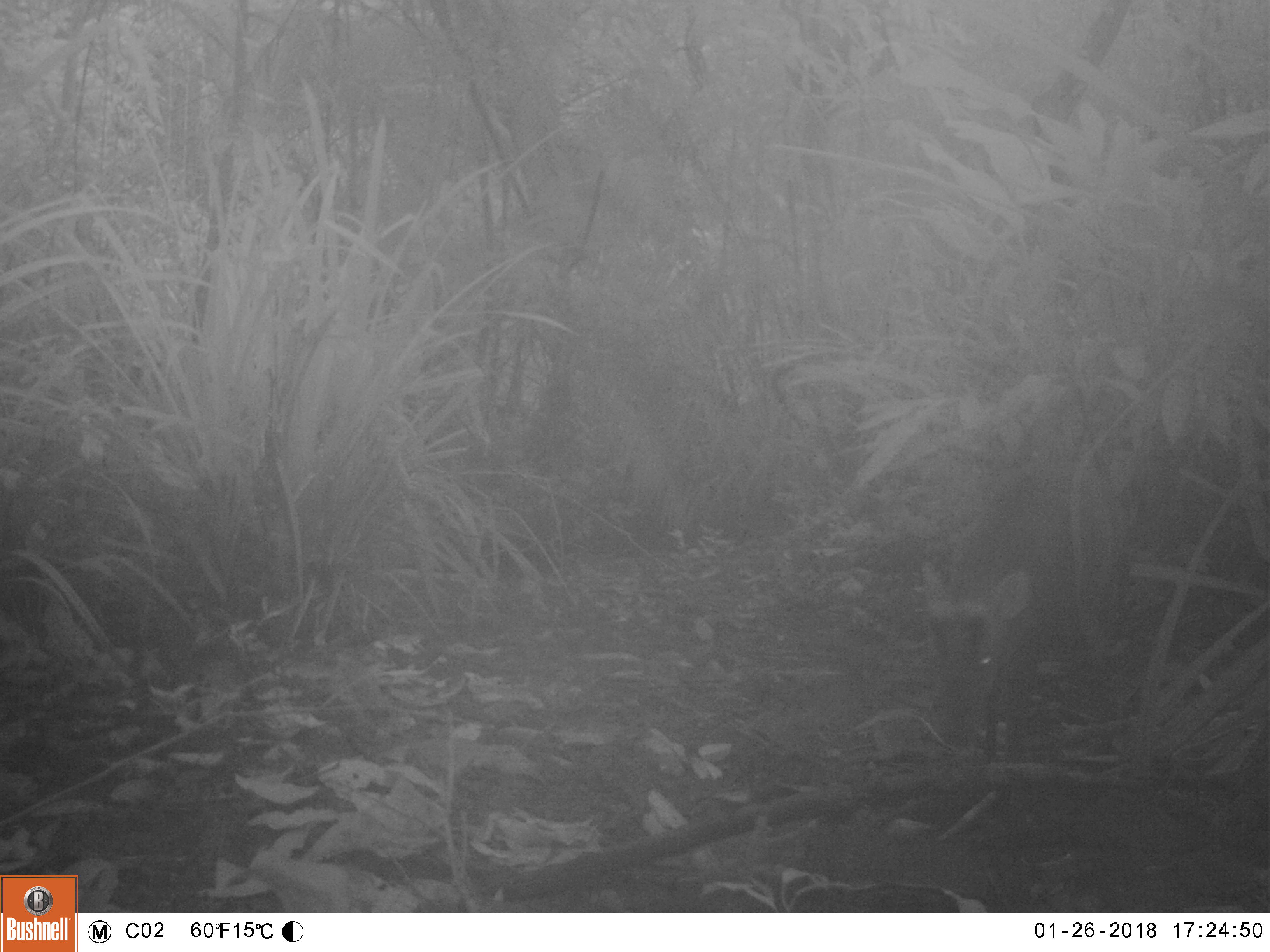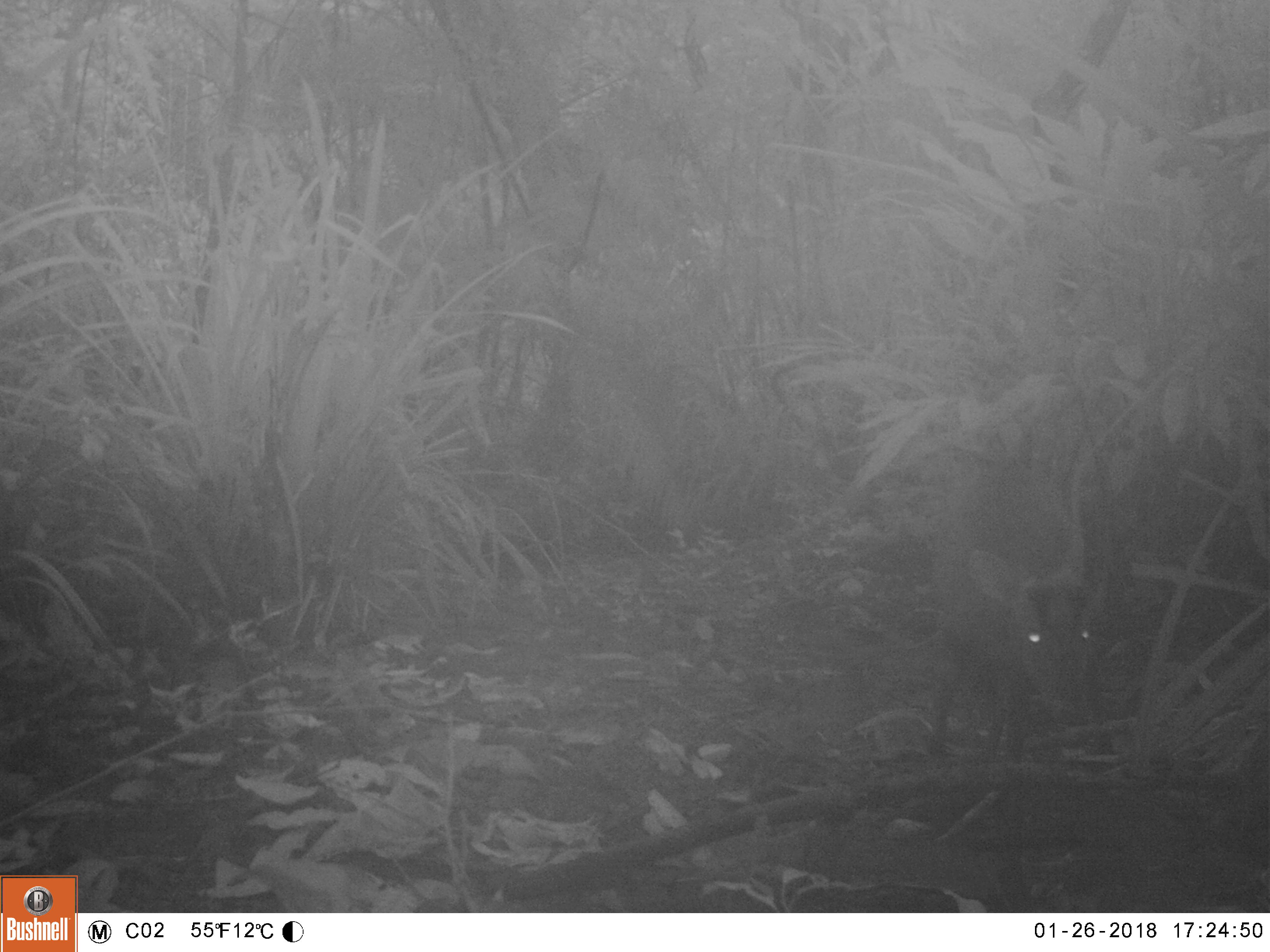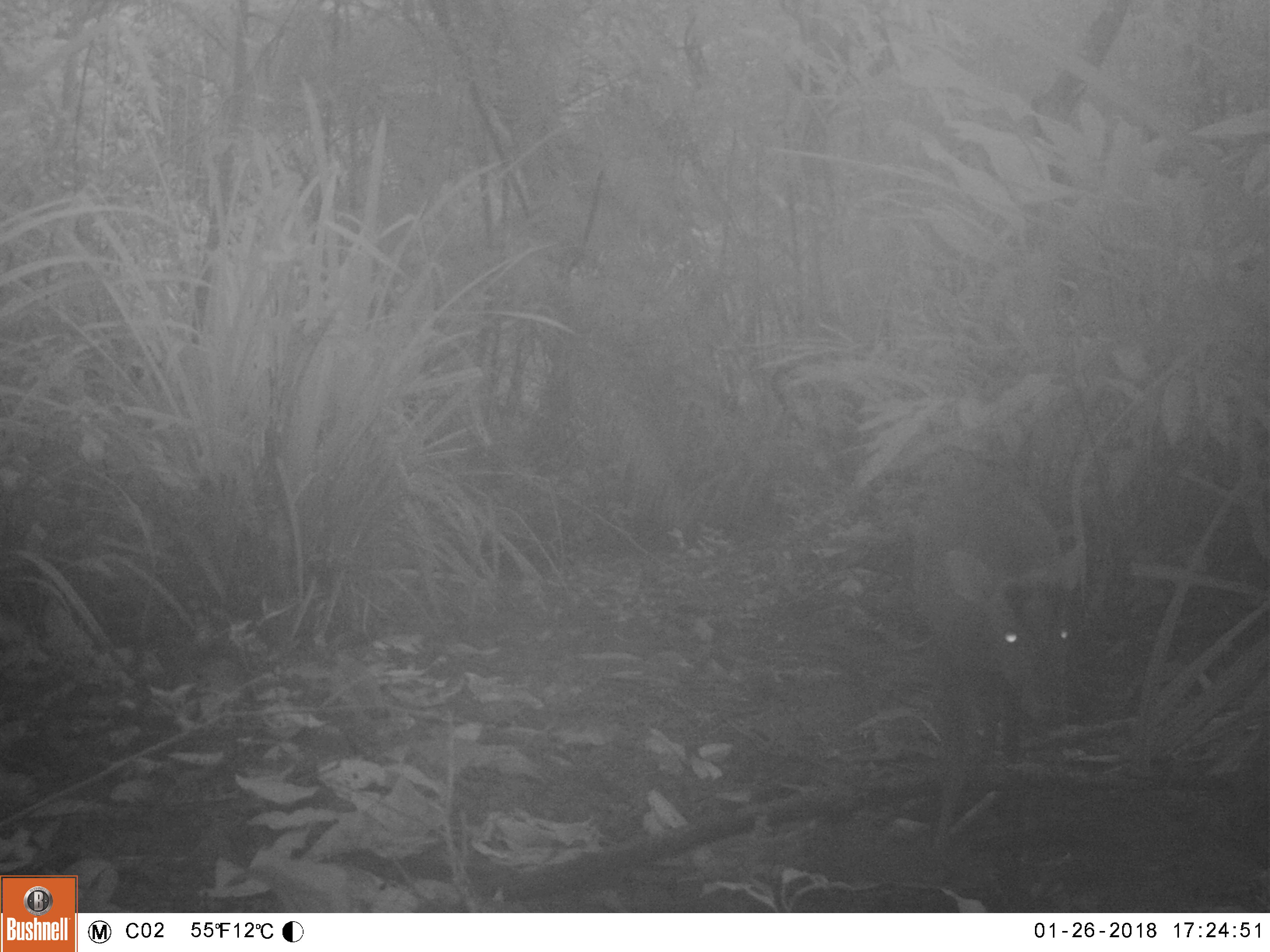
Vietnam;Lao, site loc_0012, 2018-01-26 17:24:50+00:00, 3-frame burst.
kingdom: Animalia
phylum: Chordata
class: Mammalia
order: Artiodactyla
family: Cervidae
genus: Muntiacus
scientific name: Muntiacus rooseveltorum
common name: roosevelt's muntjac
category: roosevelts muntjac group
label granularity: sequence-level